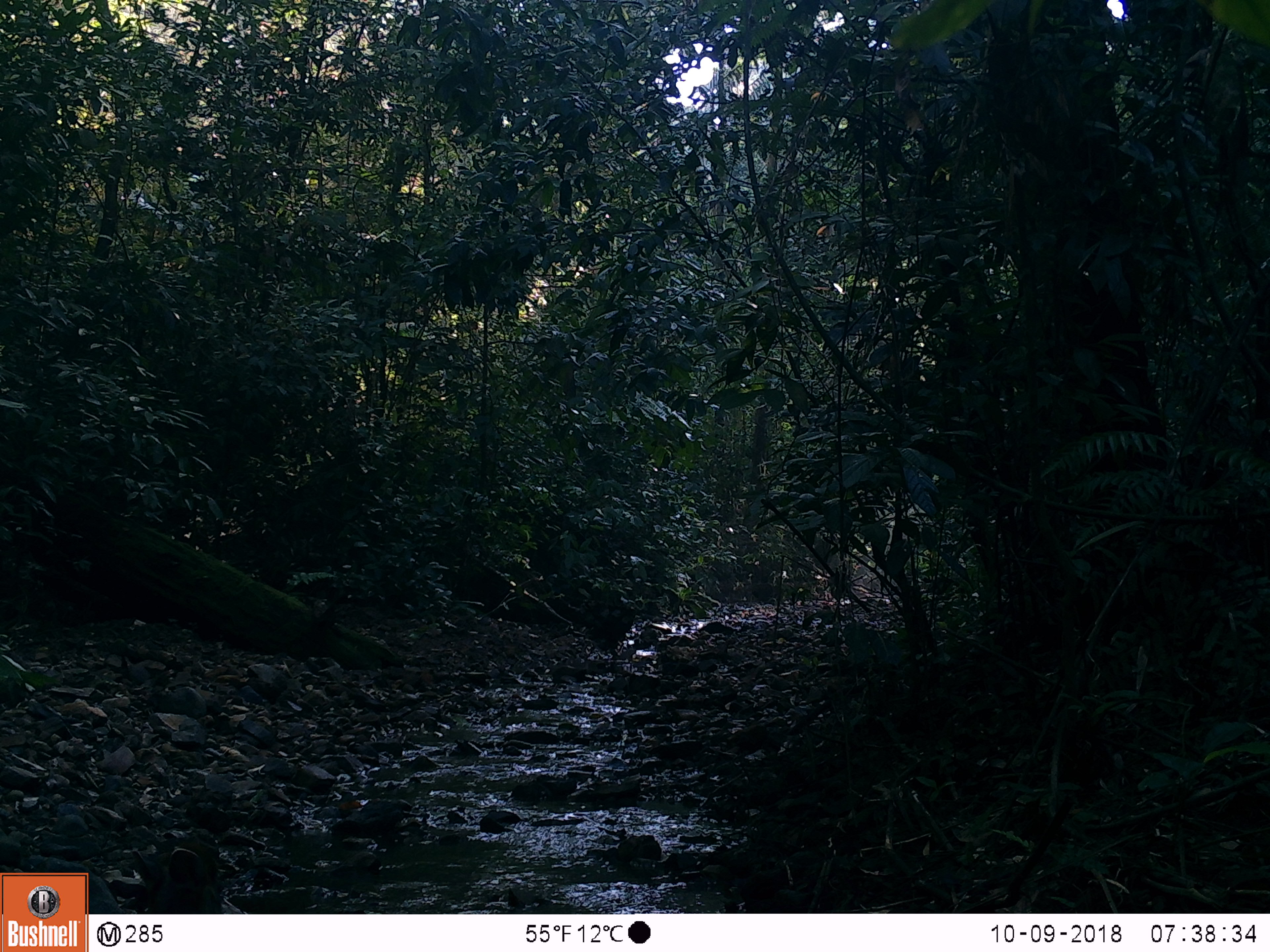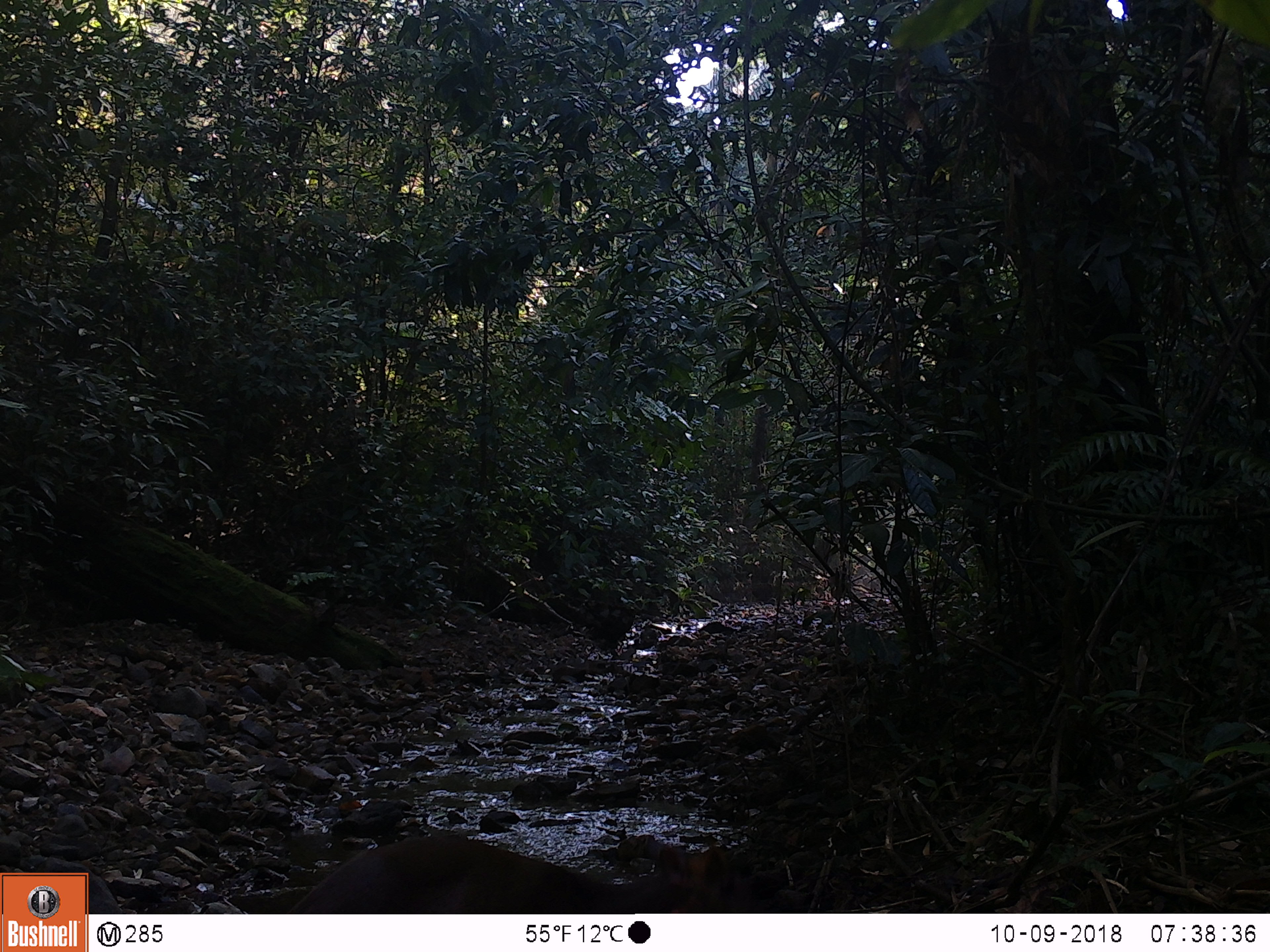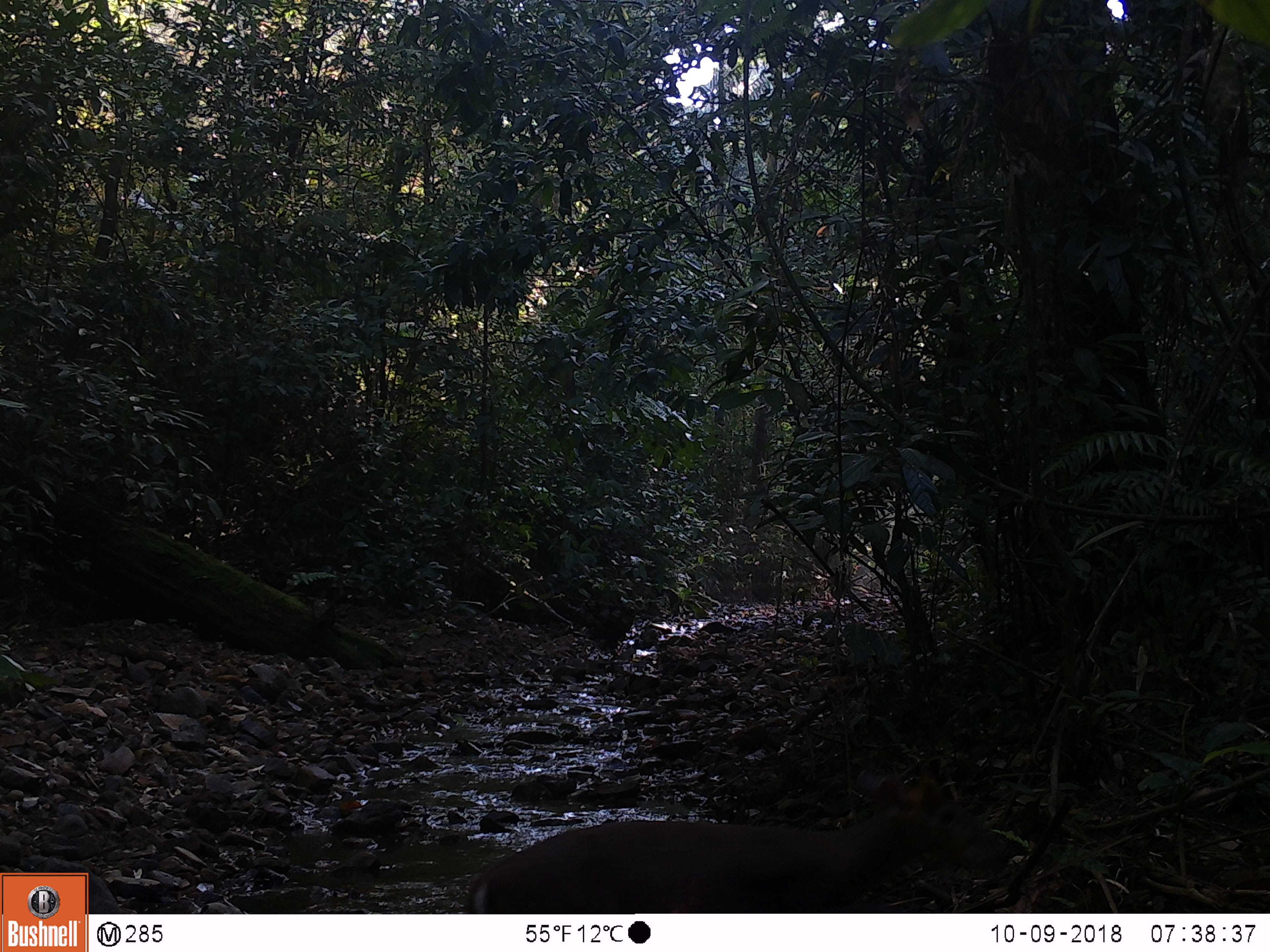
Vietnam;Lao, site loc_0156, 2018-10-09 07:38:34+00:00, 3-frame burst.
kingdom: Animalia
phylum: Chordata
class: Mammalia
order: Artiodactyla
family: Cervidae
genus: Muntiacus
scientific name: Muntiacus rooseveltorum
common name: roosevelt's muntjac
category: roosevelts muntjac group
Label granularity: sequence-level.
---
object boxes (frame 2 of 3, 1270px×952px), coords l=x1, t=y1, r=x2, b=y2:
roosevelts muntjac group: l=285, t=832, r=759, b=914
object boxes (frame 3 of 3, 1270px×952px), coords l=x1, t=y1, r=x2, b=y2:
roosevelts muntjac group: l=464, t=767, r=1012, b=913